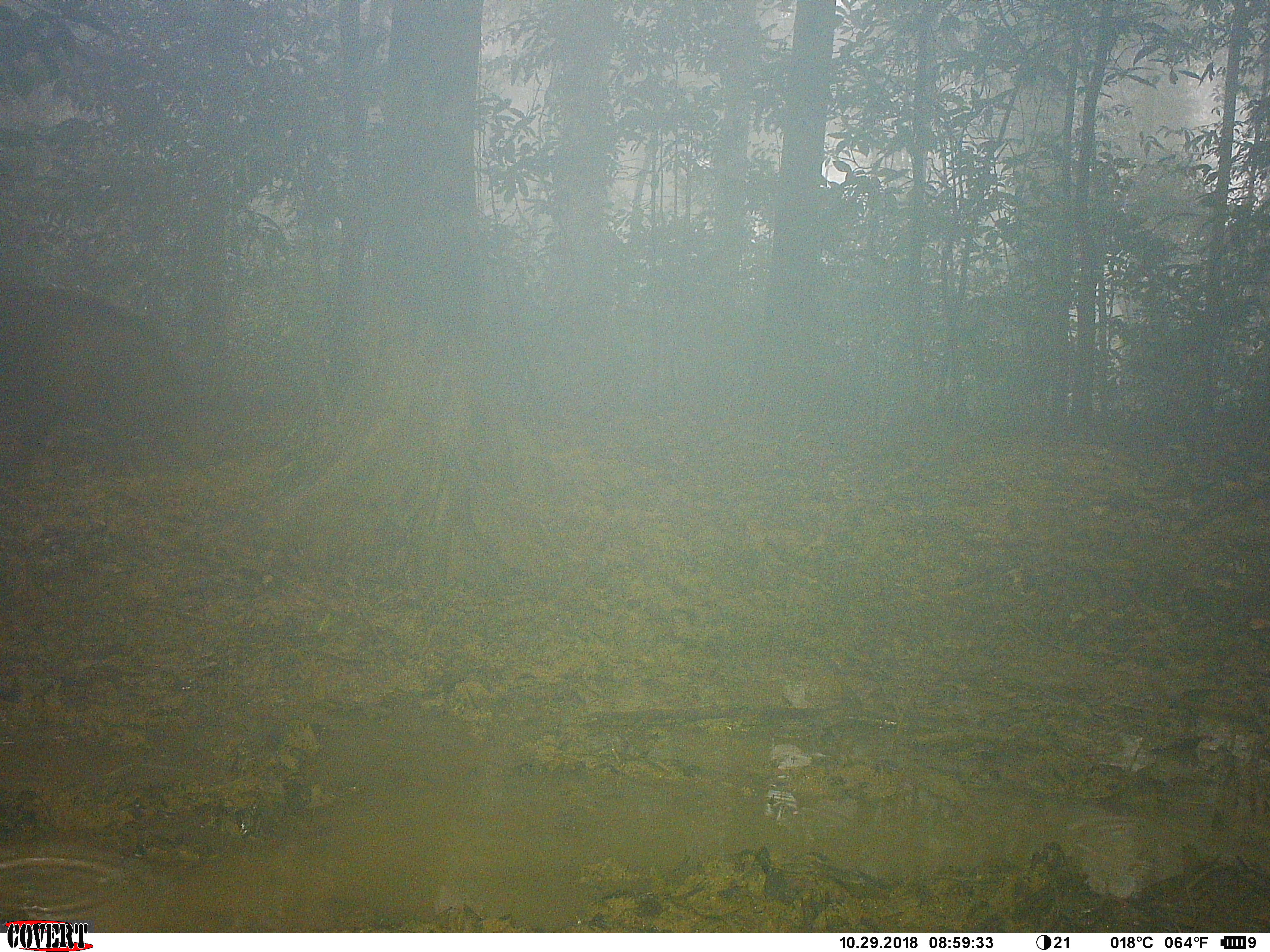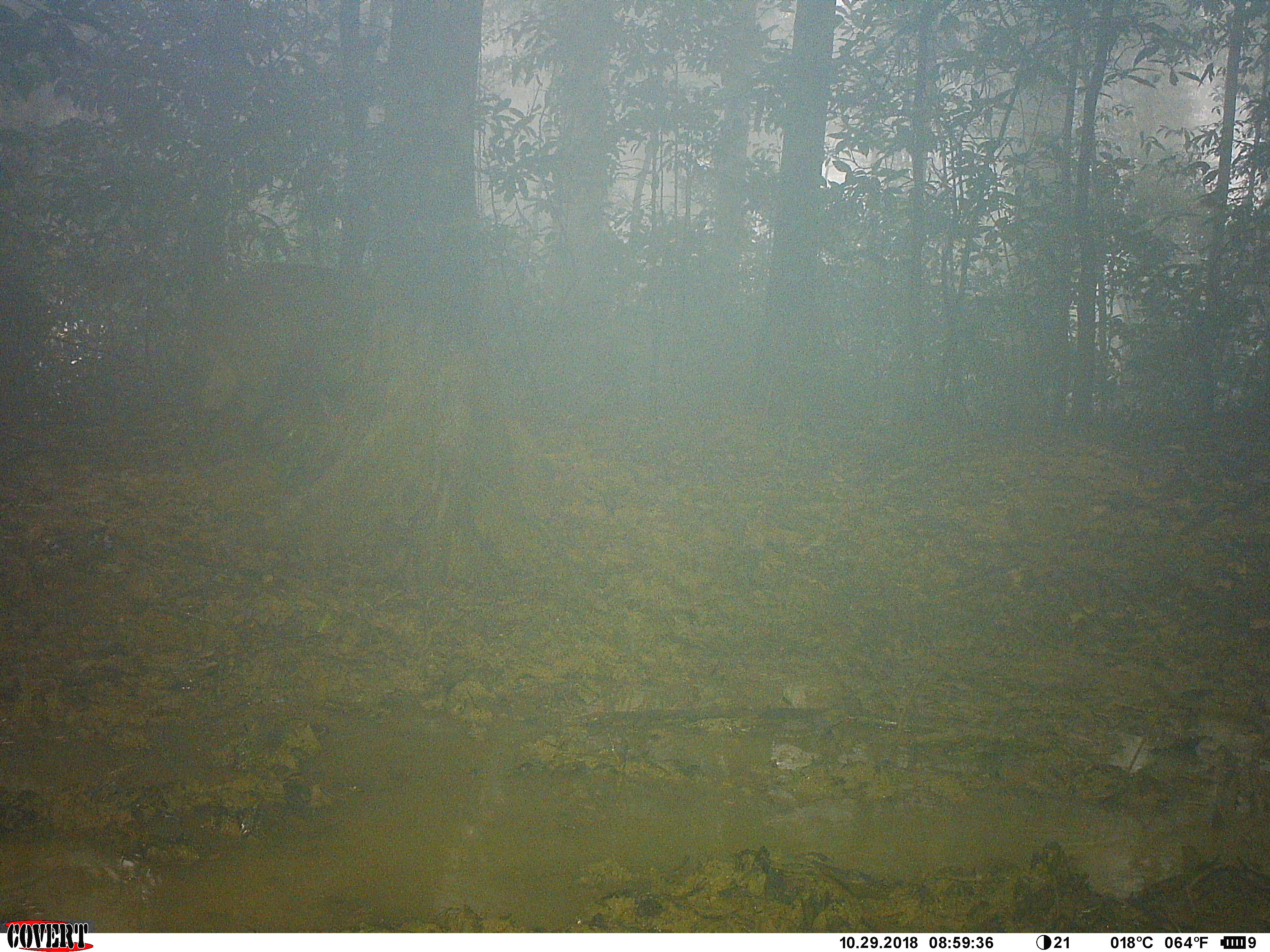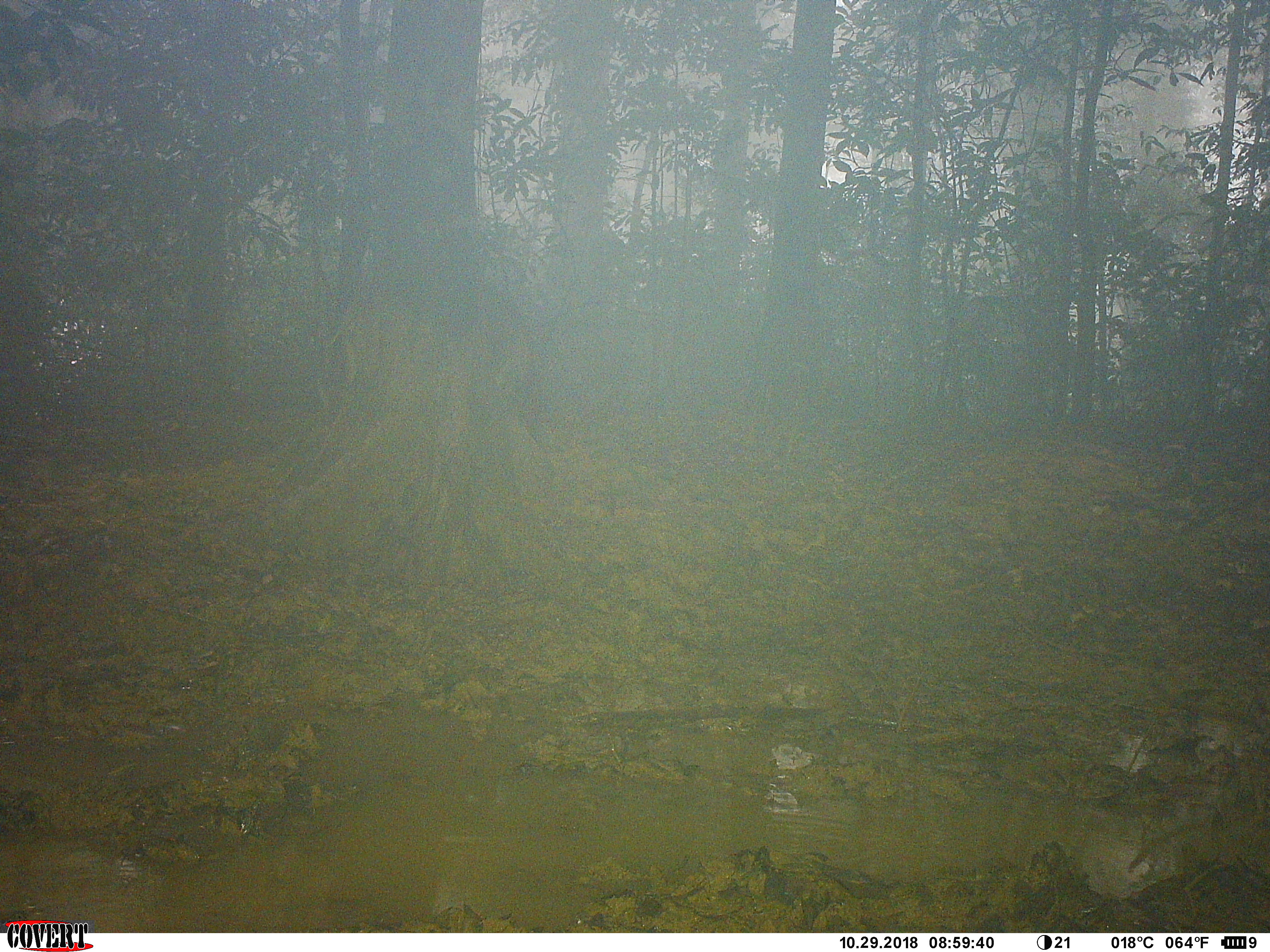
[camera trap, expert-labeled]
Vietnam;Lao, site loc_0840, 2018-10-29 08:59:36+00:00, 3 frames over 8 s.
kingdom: Animalia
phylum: Chordata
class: Mammalia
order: Artiodactyla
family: Suidae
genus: Sus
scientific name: Sus scrofa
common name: eurasian wild pig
Eurasian wild pig (Sus scrofa). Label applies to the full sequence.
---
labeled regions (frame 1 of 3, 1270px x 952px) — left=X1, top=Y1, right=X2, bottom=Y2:
eurasian wild pig: left=1, top=279, right=203, bottom=486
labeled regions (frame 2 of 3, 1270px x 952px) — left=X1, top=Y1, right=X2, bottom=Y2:
eurasian wild pig: left=180, top=260, right=379, bottom=467